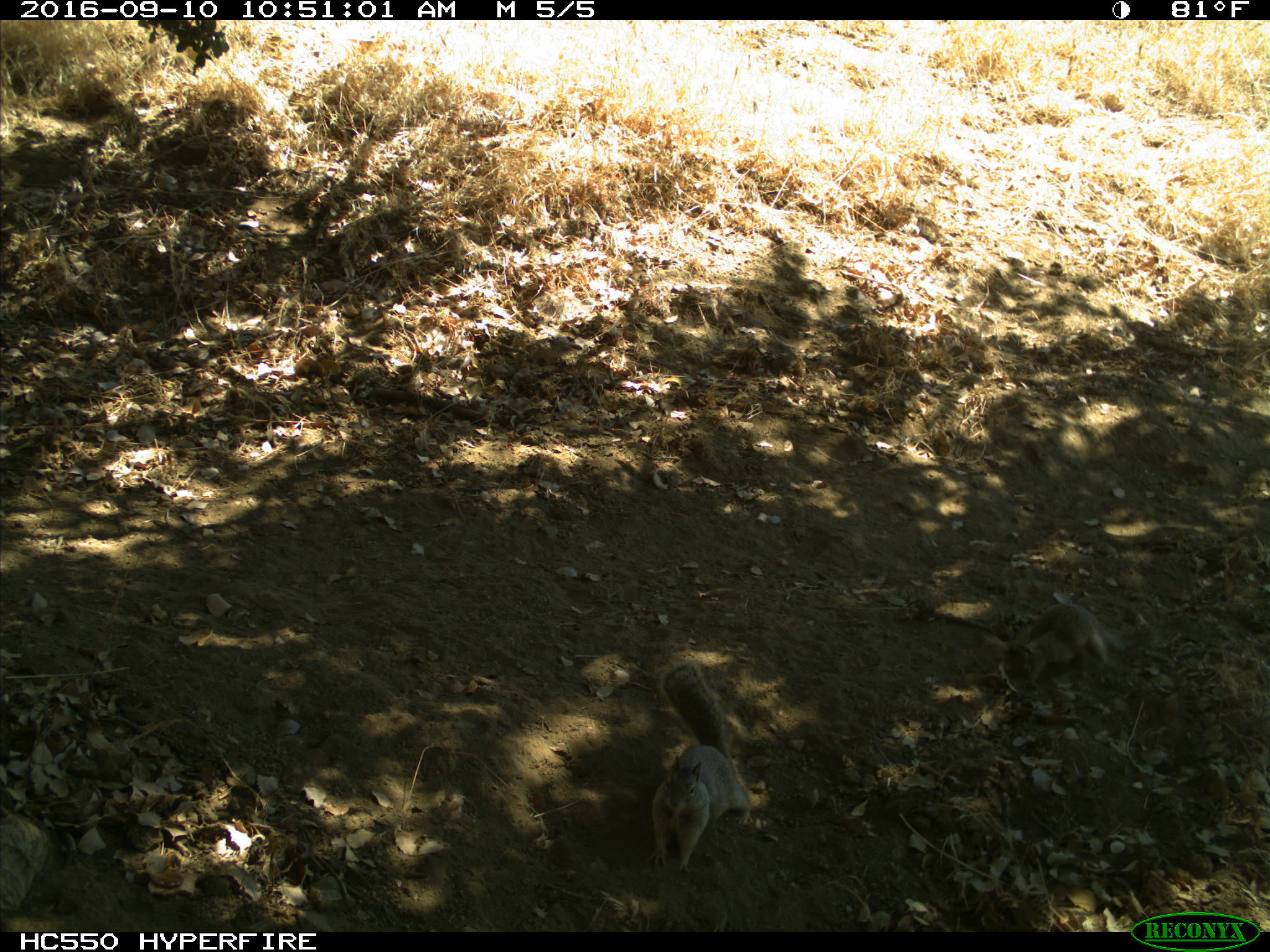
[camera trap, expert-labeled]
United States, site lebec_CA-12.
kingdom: Animalia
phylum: Chordata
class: Mammalia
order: Rodentia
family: Sciuridae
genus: Otospermophilus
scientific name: Otospermophilus beecheyi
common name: california ground squirrel